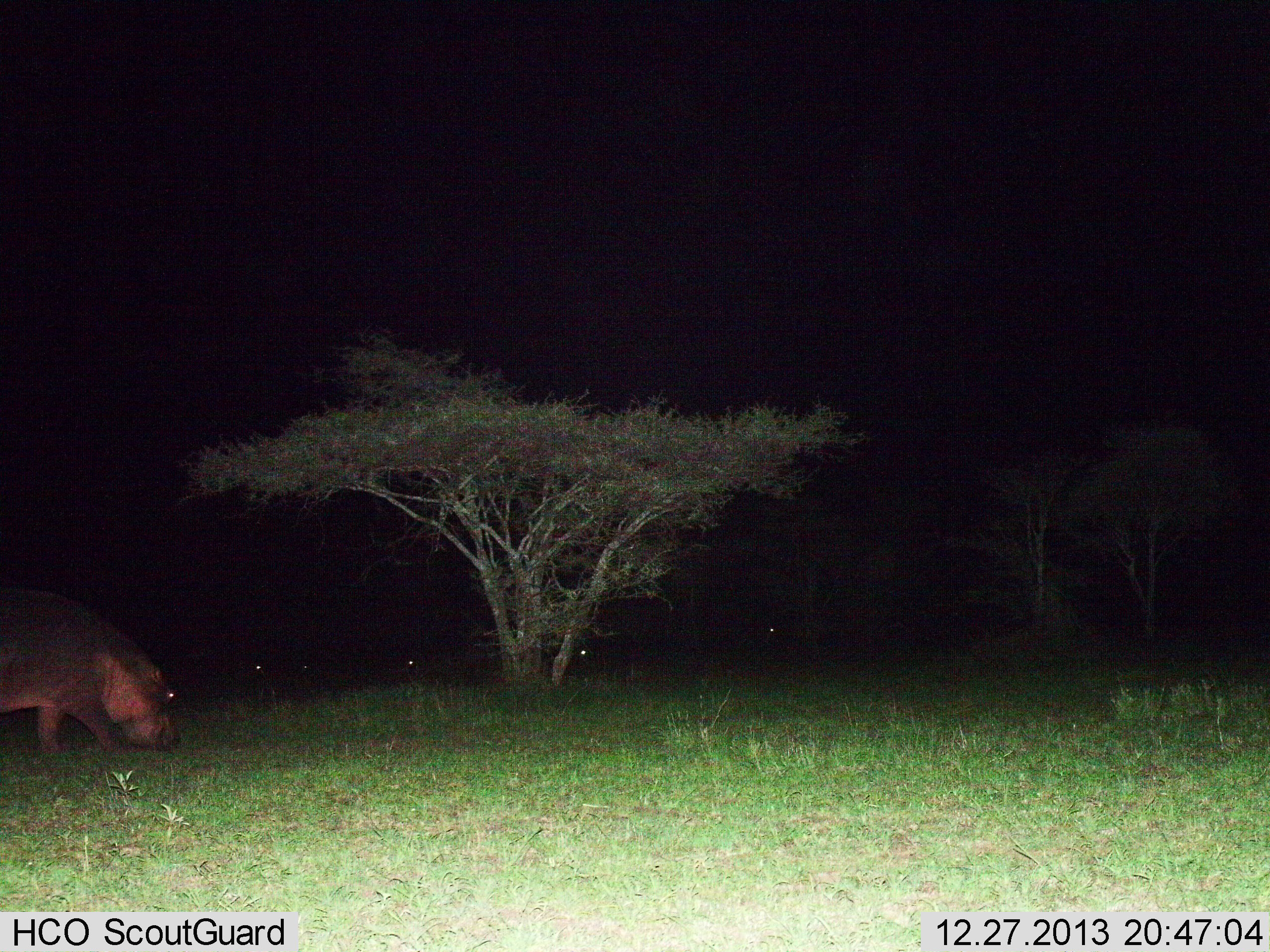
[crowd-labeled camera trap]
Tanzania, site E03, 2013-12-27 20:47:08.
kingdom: Animalia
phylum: Chordata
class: Mammalia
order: Artiodactyla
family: Hippopotamidae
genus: Hippopotamus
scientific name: Hippopotamus amphibius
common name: hippopotamus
Hippopotamus (Hippopotamus amphibius), count 1. Behavior (volunteer vote fractions): standing 10%, resting 0%, moving 40%, interacting 0%. Young present (vote fraction): 0%. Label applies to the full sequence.